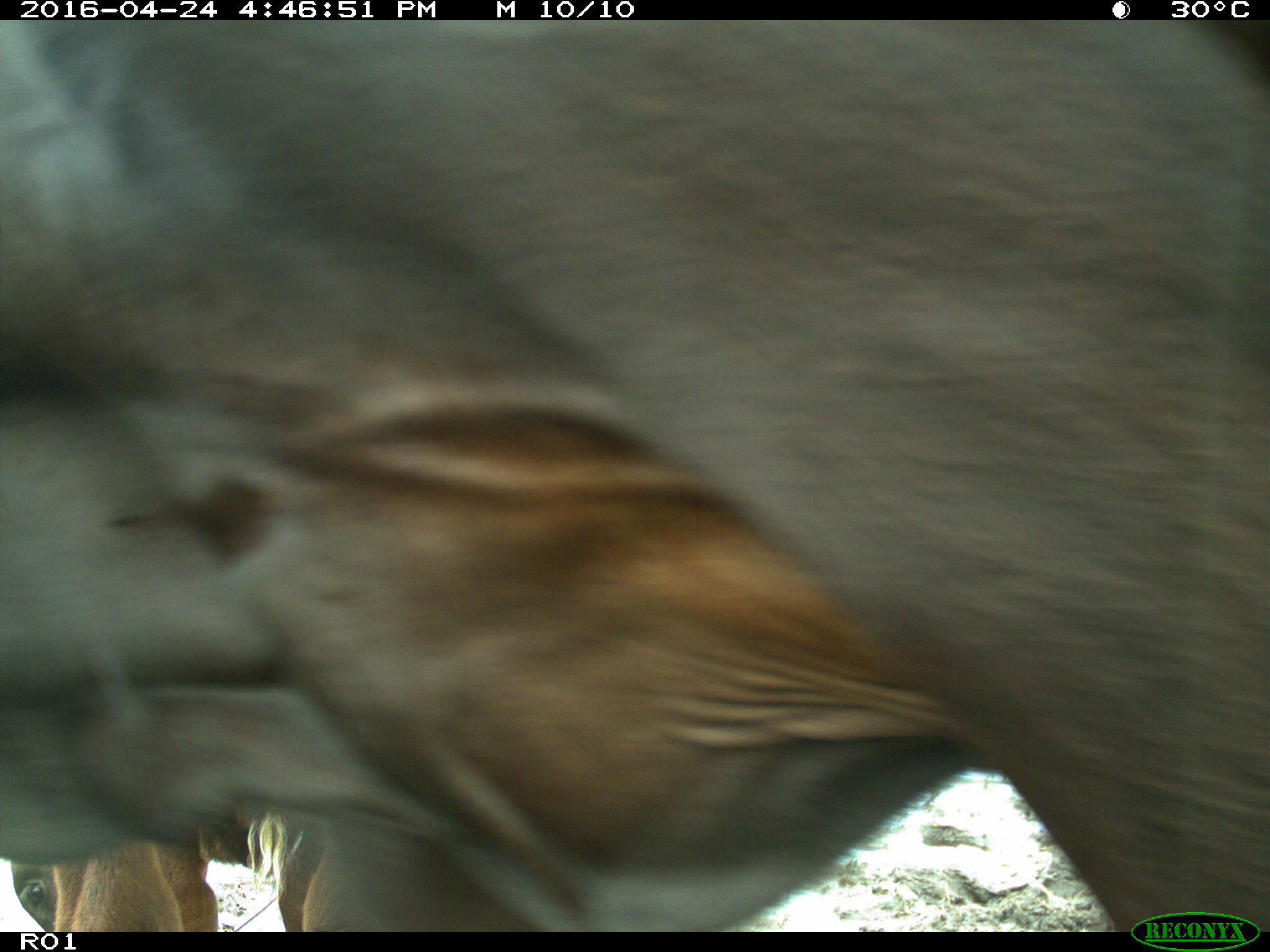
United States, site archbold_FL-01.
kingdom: Animalia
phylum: Chordata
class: Mammalia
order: Artiodactyla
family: Bovidae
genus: Bos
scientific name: Bos taurus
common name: domestic cow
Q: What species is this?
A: Bos taurus (domestic cow).